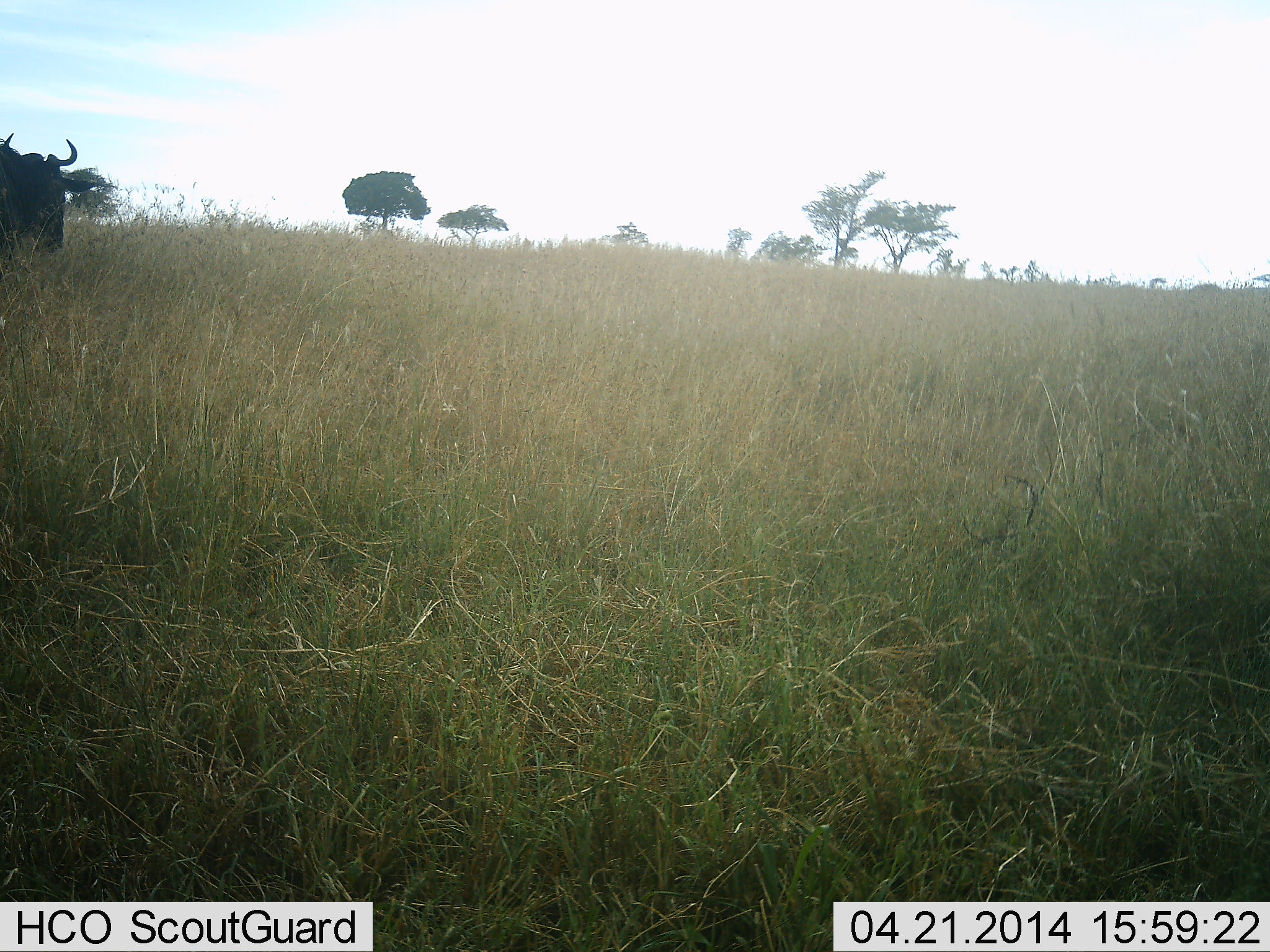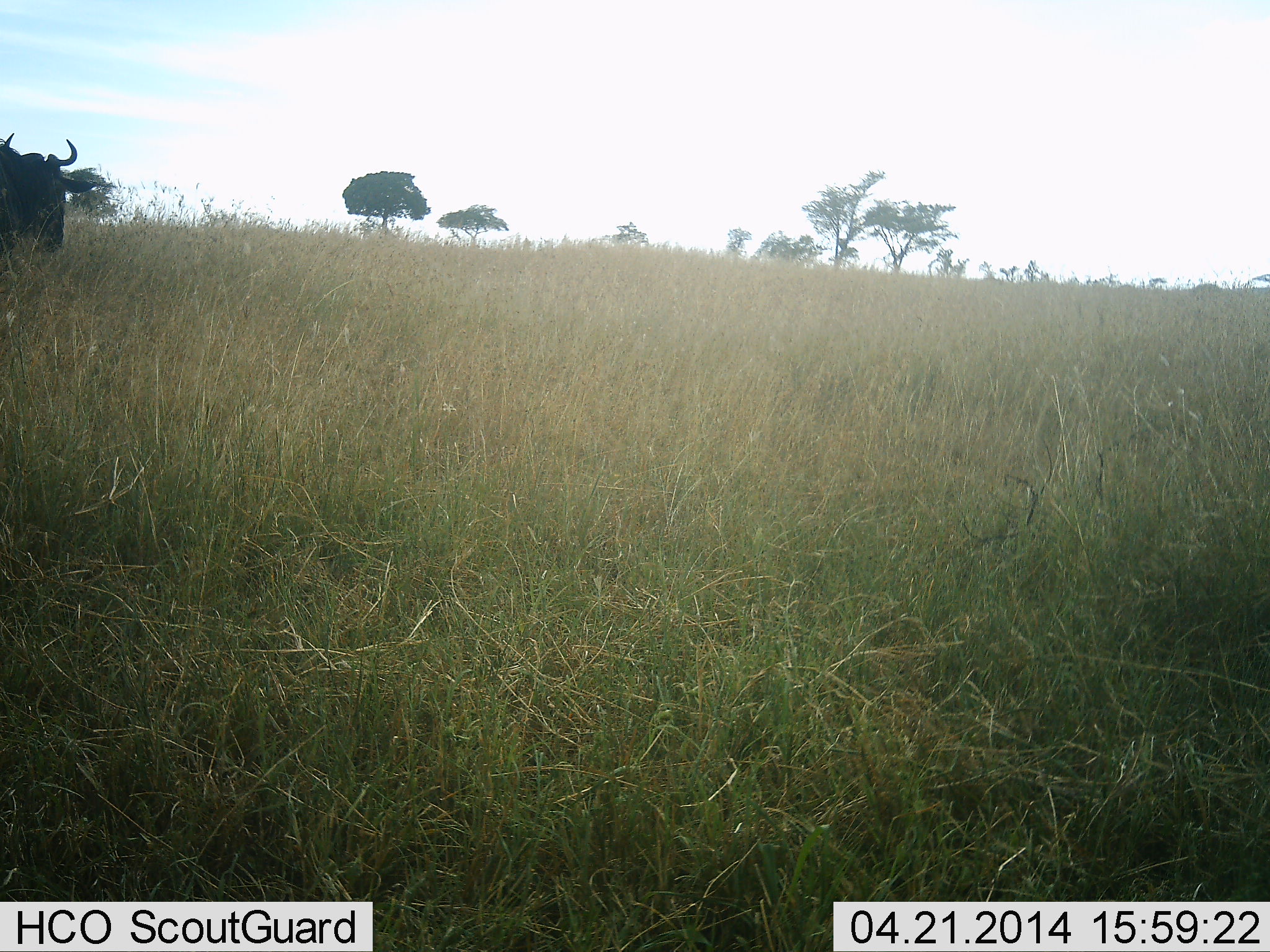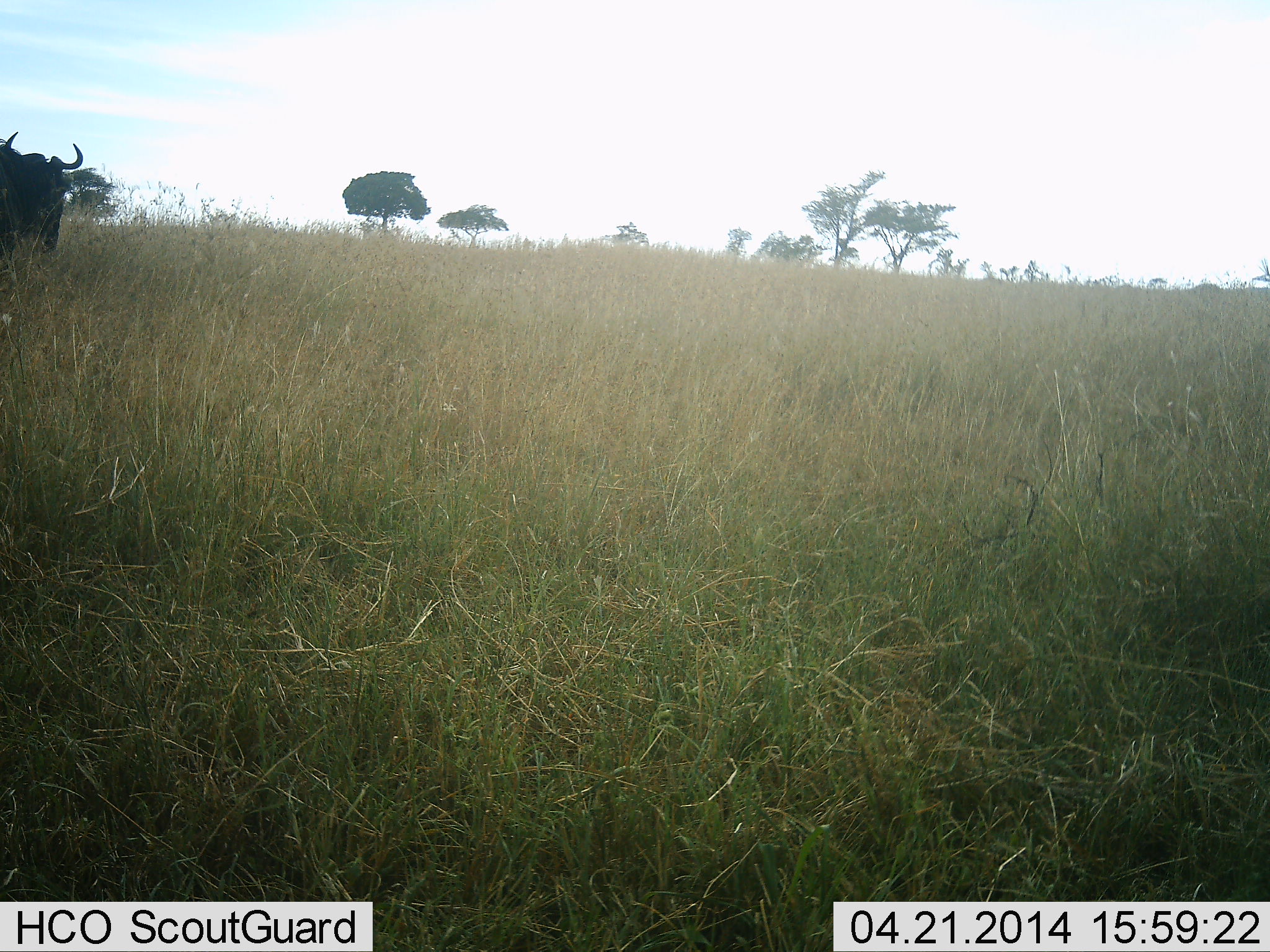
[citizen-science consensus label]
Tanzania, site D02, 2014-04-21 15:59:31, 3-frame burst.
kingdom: Animalia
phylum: Chordata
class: Mammalia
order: Artiodactyla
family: Bovidae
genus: Connochaetes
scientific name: Connochaetes taurinus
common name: blue wildebeest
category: wildebeest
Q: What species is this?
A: Wildebeest (blue wildebeest) (Connochaetes taurinus).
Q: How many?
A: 1.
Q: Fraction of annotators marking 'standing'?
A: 80%.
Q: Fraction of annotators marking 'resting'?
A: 0%.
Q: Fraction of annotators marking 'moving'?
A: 0%.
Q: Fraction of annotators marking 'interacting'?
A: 0%.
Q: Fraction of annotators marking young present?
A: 0%.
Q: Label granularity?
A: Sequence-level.